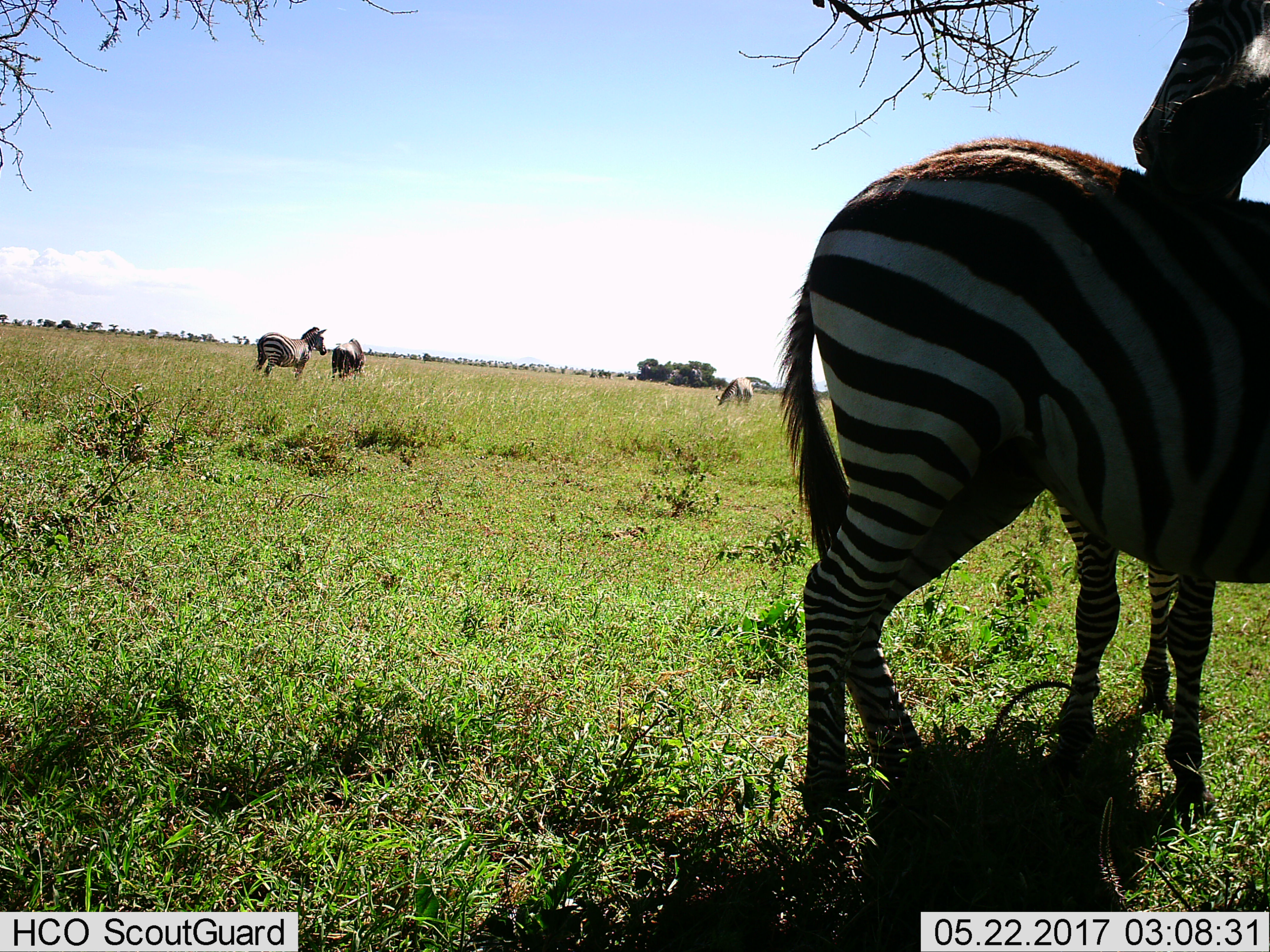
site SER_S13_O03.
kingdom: Animalia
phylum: Chordata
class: Mammalia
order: Perissodactyla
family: Equidae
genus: Equus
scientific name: Equus quagga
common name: plains zebra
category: zebraplains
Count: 4.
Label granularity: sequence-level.